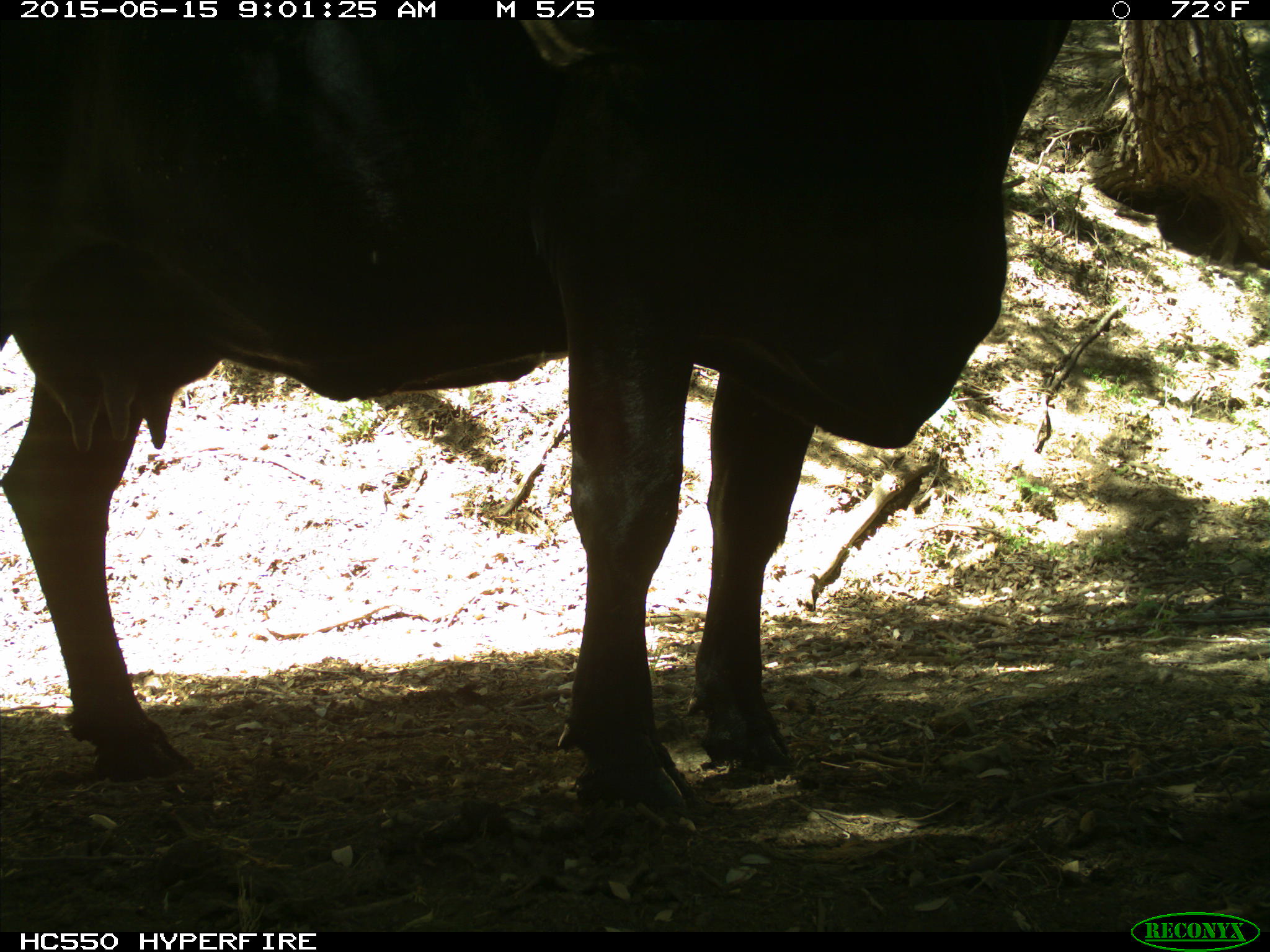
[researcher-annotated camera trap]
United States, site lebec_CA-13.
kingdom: Animalia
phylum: Chordata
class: Mammalia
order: Artiodactyla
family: Bovidae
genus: Bos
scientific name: Bos taurus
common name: domestic cow